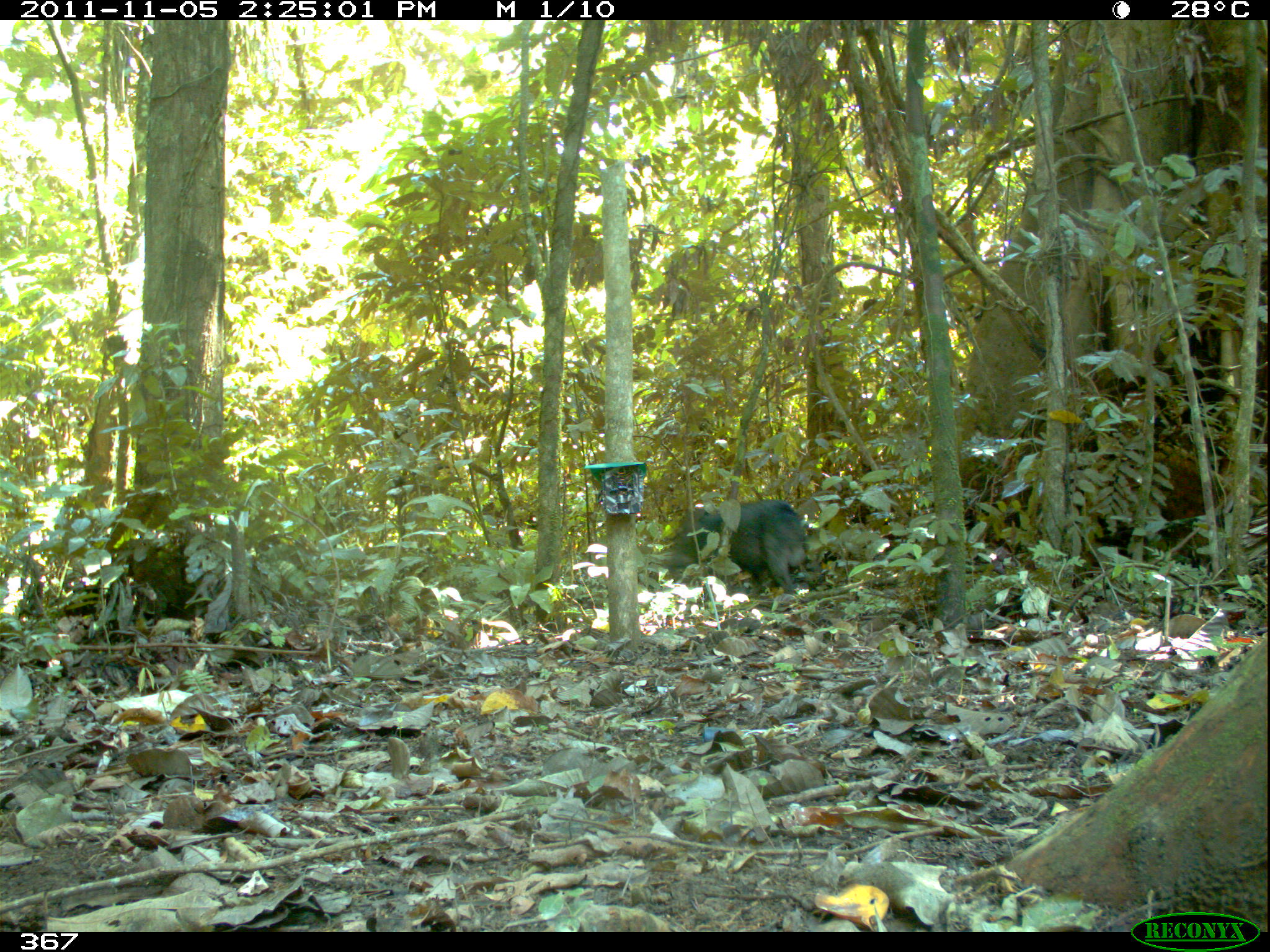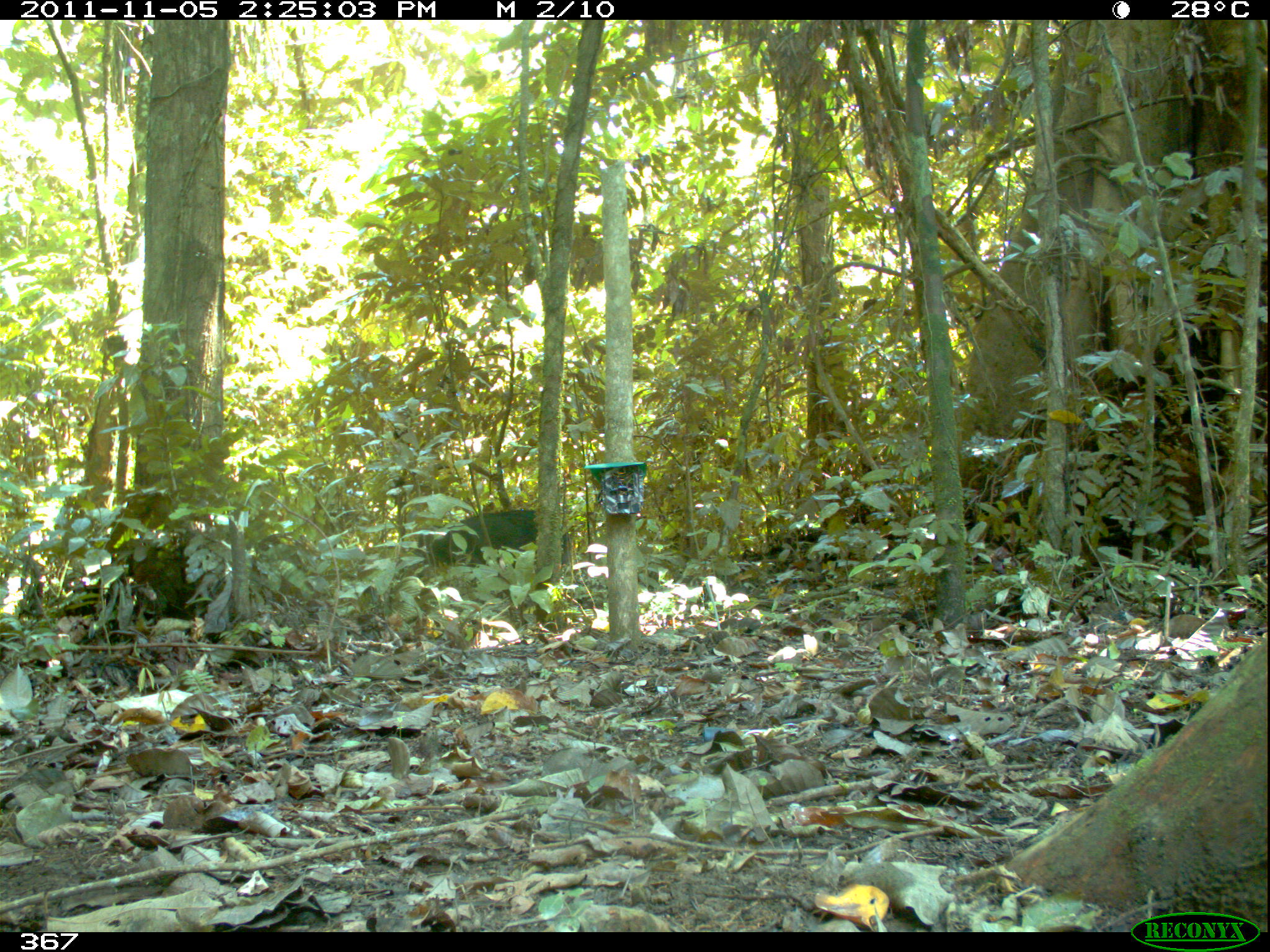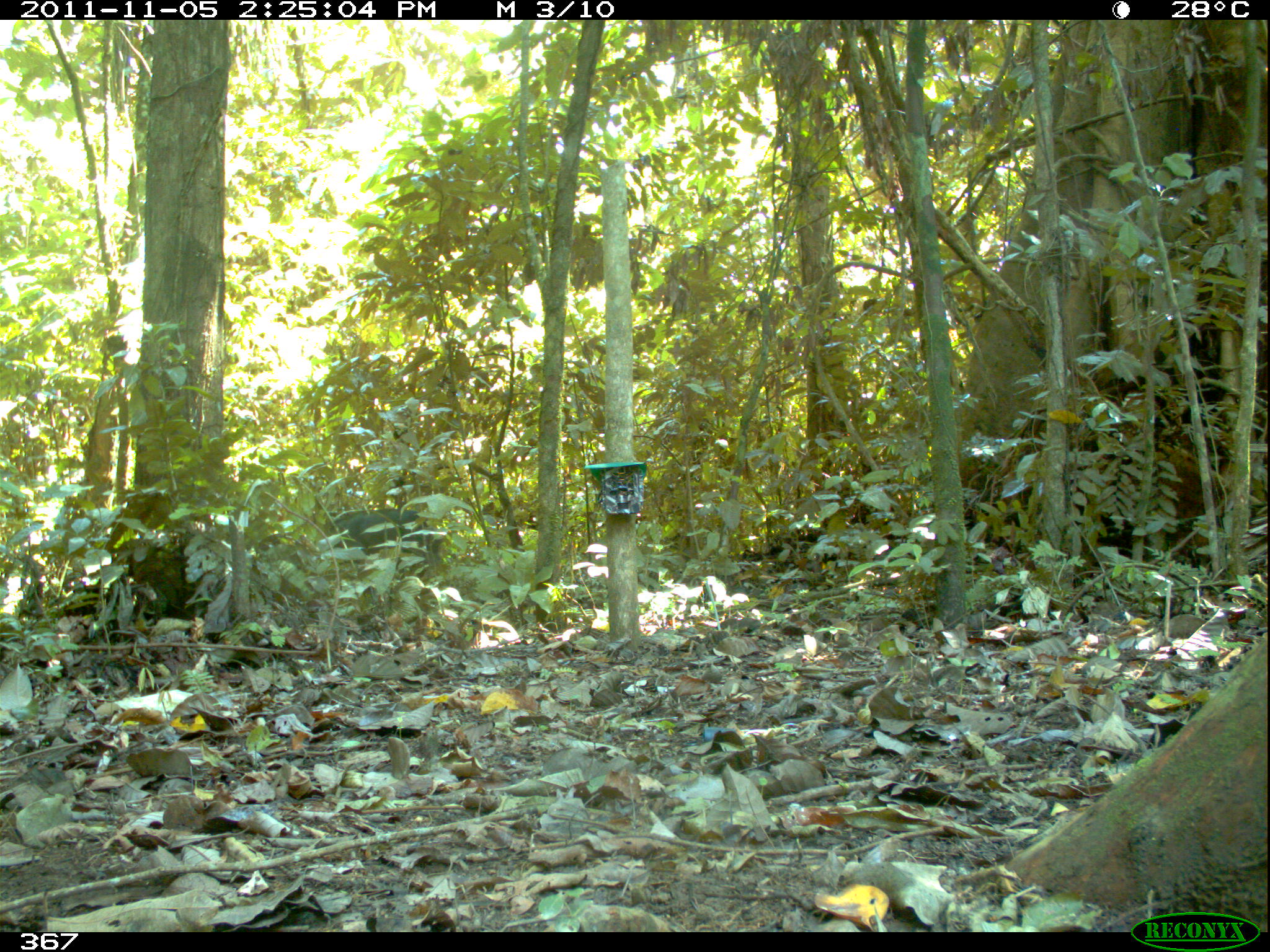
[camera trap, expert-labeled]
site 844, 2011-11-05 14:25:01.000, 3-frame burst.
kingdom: Animalia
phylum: Chordata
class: Mammalia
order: Artiodactyla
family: Tayassuidae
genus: Tayassu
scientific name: Tayassu pecari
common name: white-lipped peccary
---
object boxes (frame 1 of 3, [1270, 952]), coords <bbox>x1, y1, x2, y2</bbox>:
tayassu pecari: <bbox>663, 499, 809, 594</bbox>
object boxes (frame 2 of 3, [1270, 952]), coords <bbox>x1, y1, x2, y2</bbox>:
tayassu pecari: <bbox>412, 509, 570, 563</bbox>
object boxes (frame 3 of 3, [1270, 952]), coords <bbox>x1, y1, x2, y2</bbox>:
tayassu pecari: <bbox>324, 507, 441, 577</bbox>